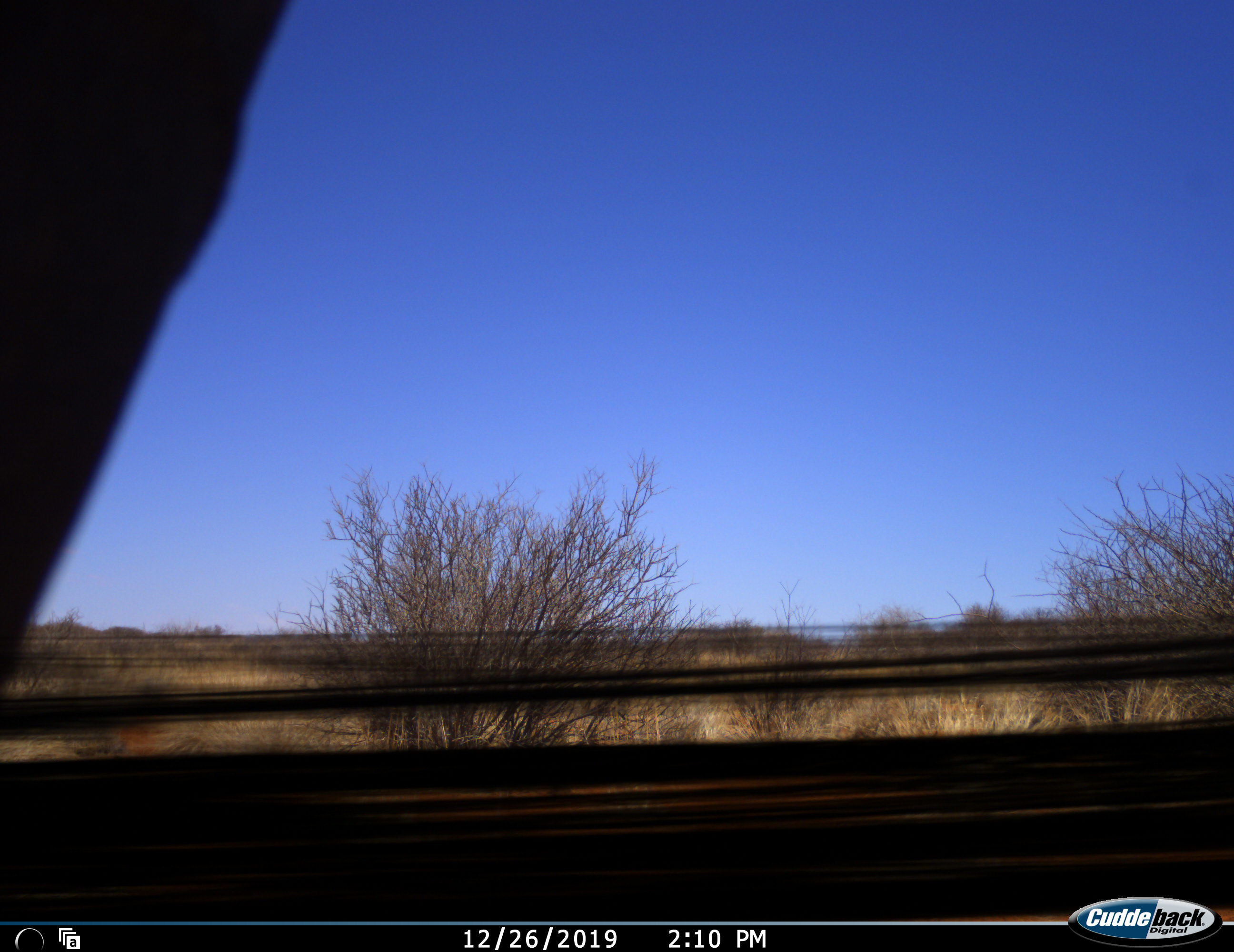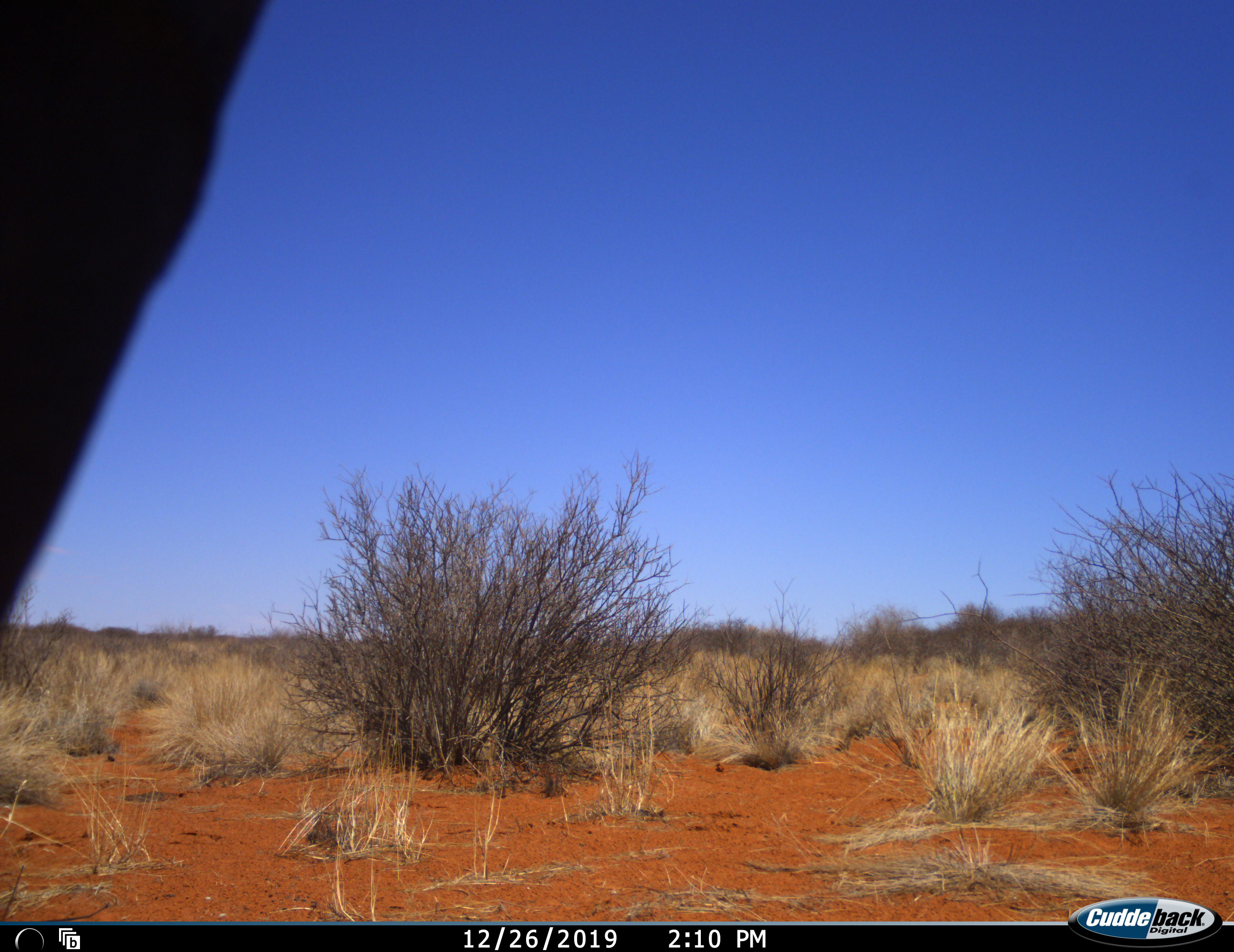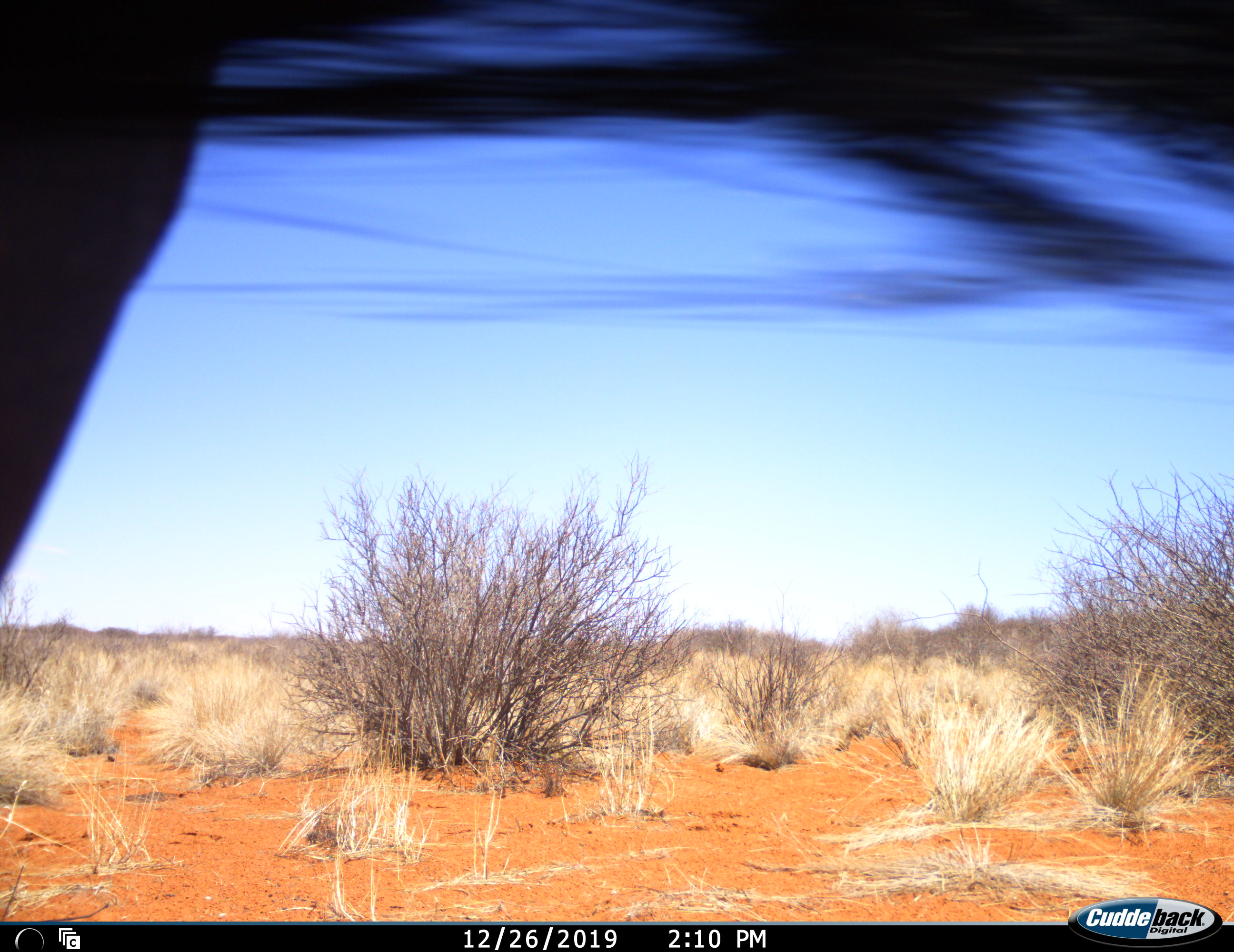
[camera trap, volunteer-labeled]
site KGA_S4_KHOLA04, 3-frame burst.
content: unidentified animal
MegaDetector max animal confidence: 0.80